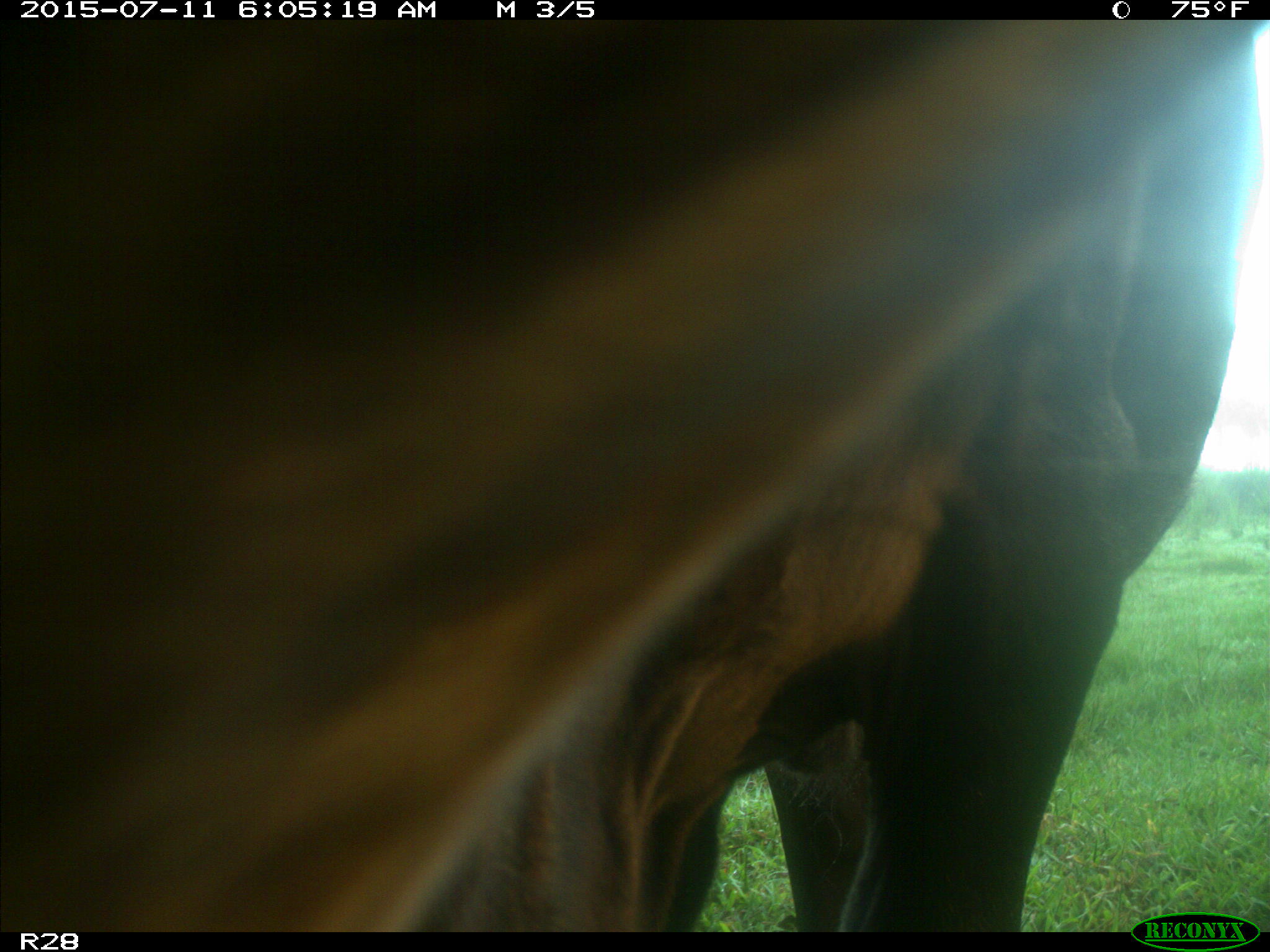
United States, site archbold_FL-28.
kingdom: Animalia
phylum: Chordata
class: Mammalia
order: Artiodactyla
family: Bovidae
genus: Bos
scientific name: Bos taurus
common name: domestic cow